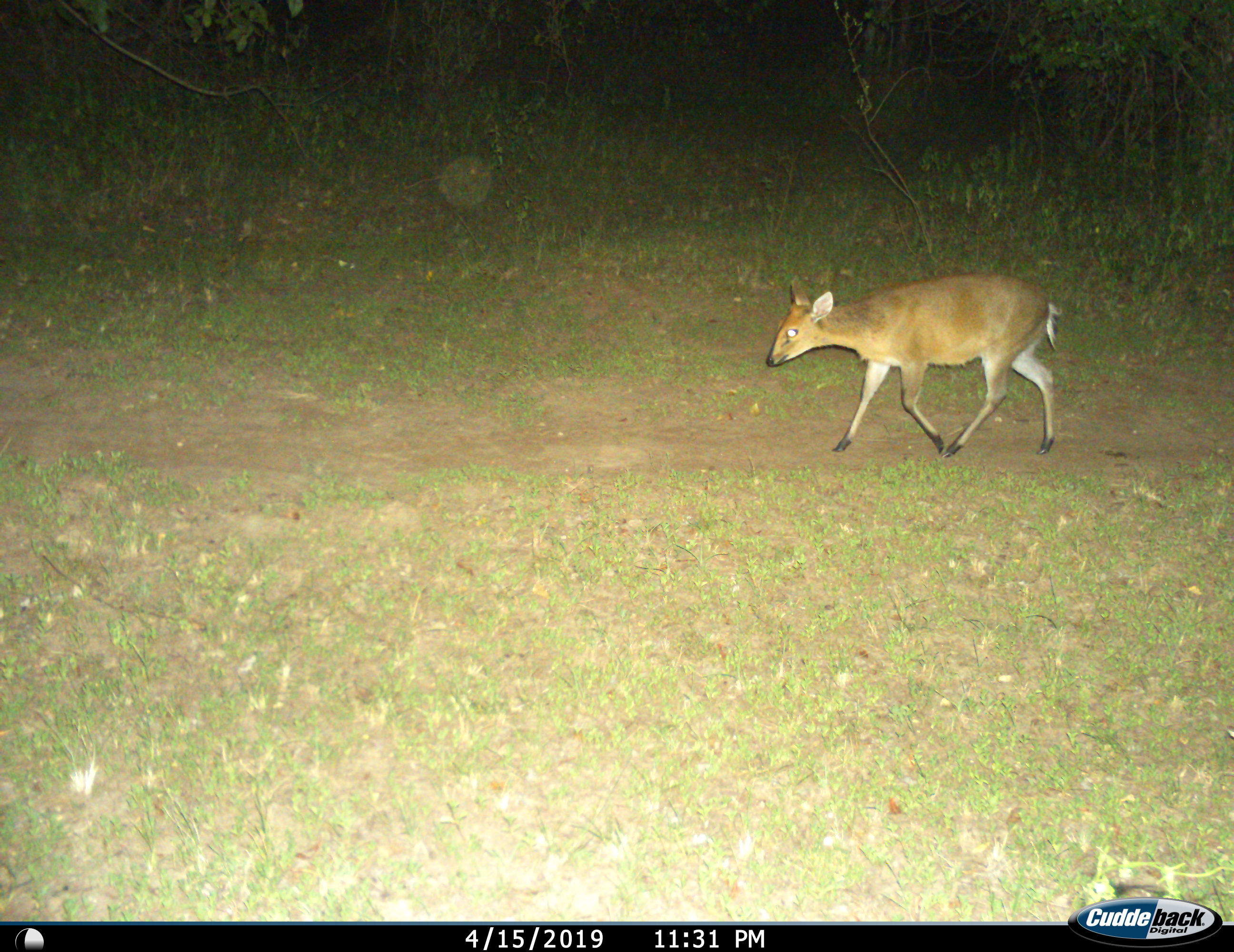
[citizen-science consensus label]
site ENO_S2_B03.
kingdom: Animalia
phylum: Chordata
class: Mammalia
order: Artiodactyla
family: Bovidae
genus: Madoqua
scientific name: Madoqua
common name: dik-dik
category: dikdik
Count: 1.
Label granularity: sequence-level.